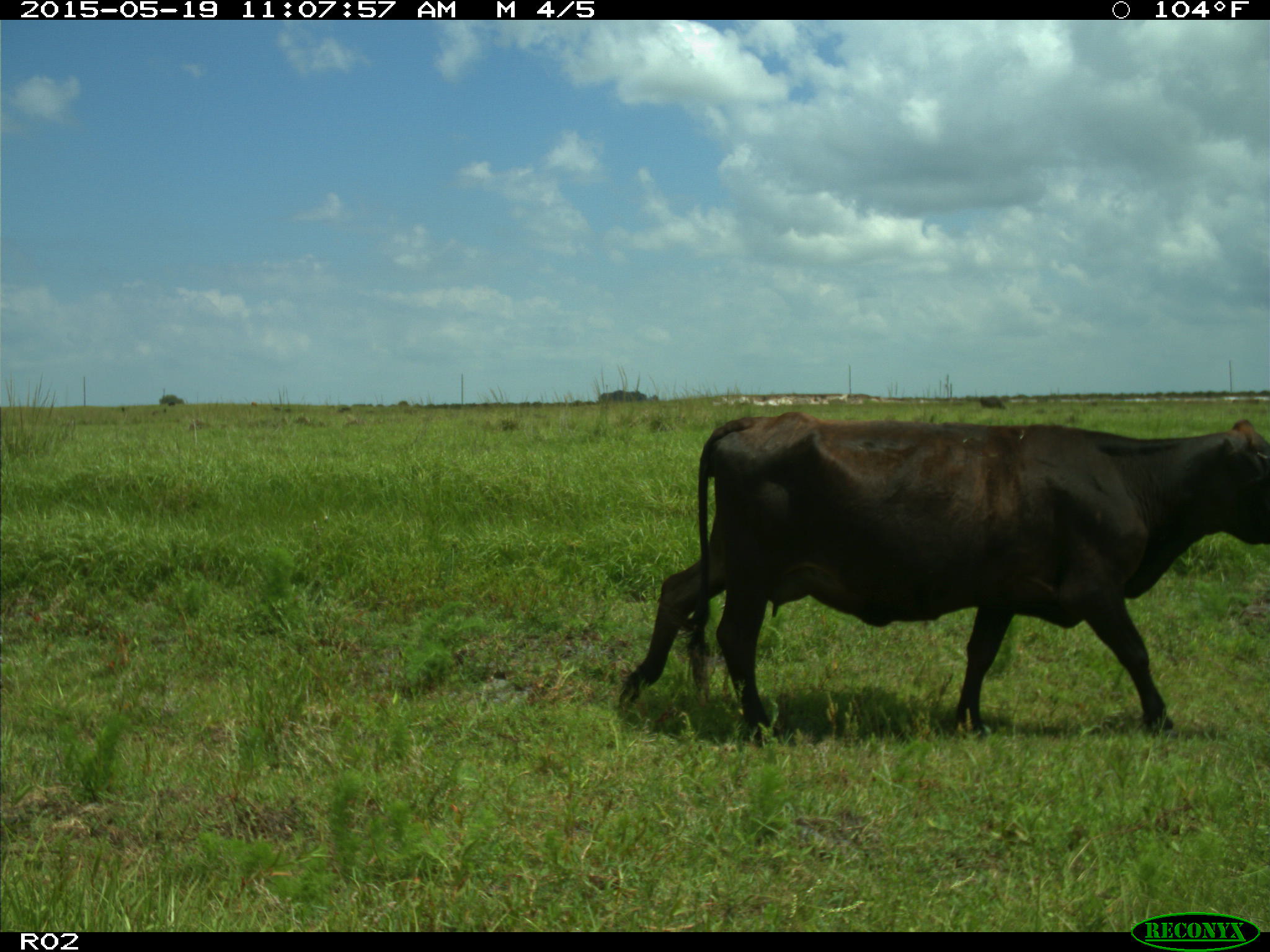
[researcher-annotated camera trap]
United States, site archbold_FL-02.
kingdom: Animalia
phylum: Chordata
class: Mammalia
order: Artiodactyla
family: Bovidae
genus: Bos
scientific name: Bos taurus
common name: domestic cow